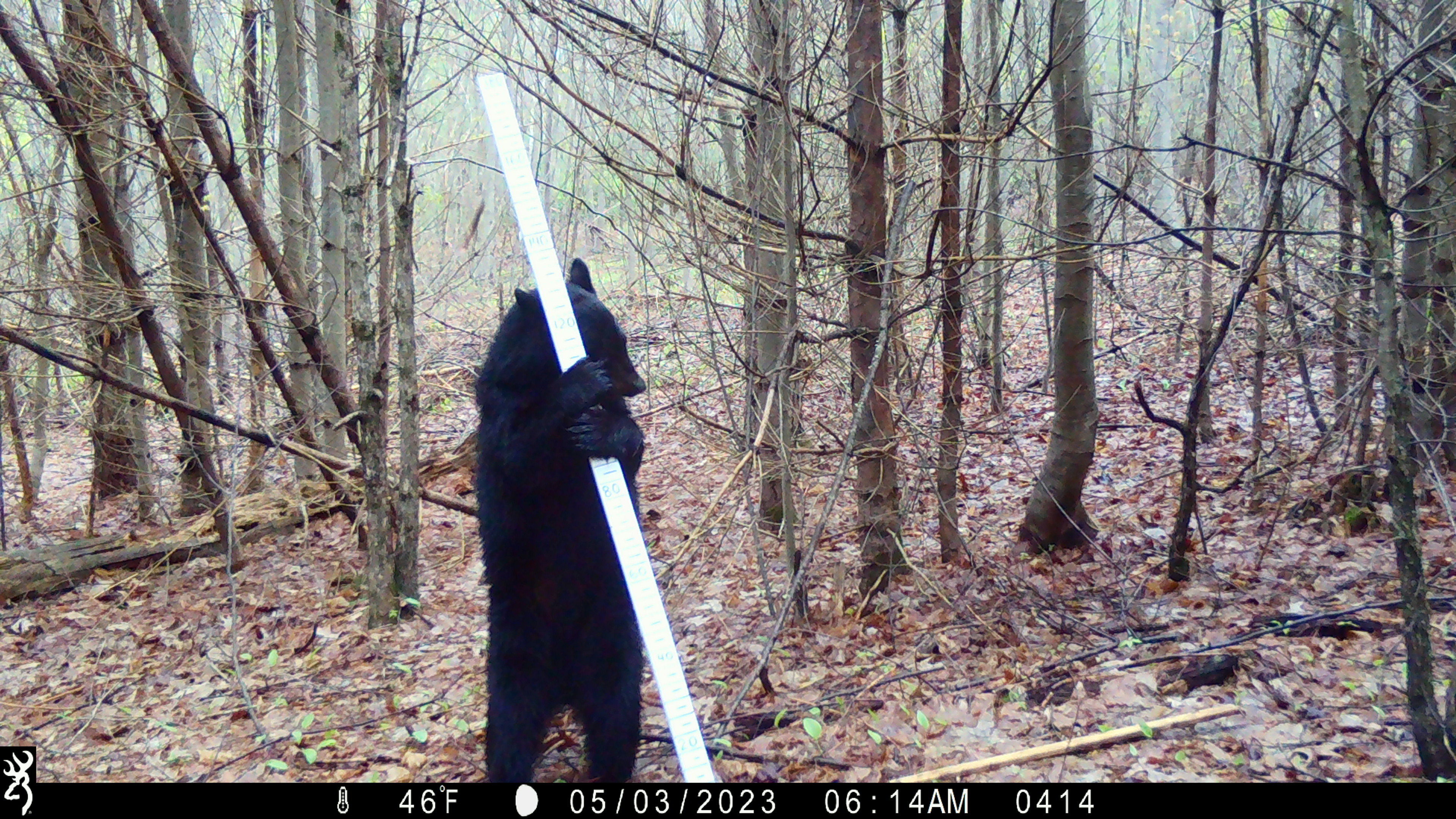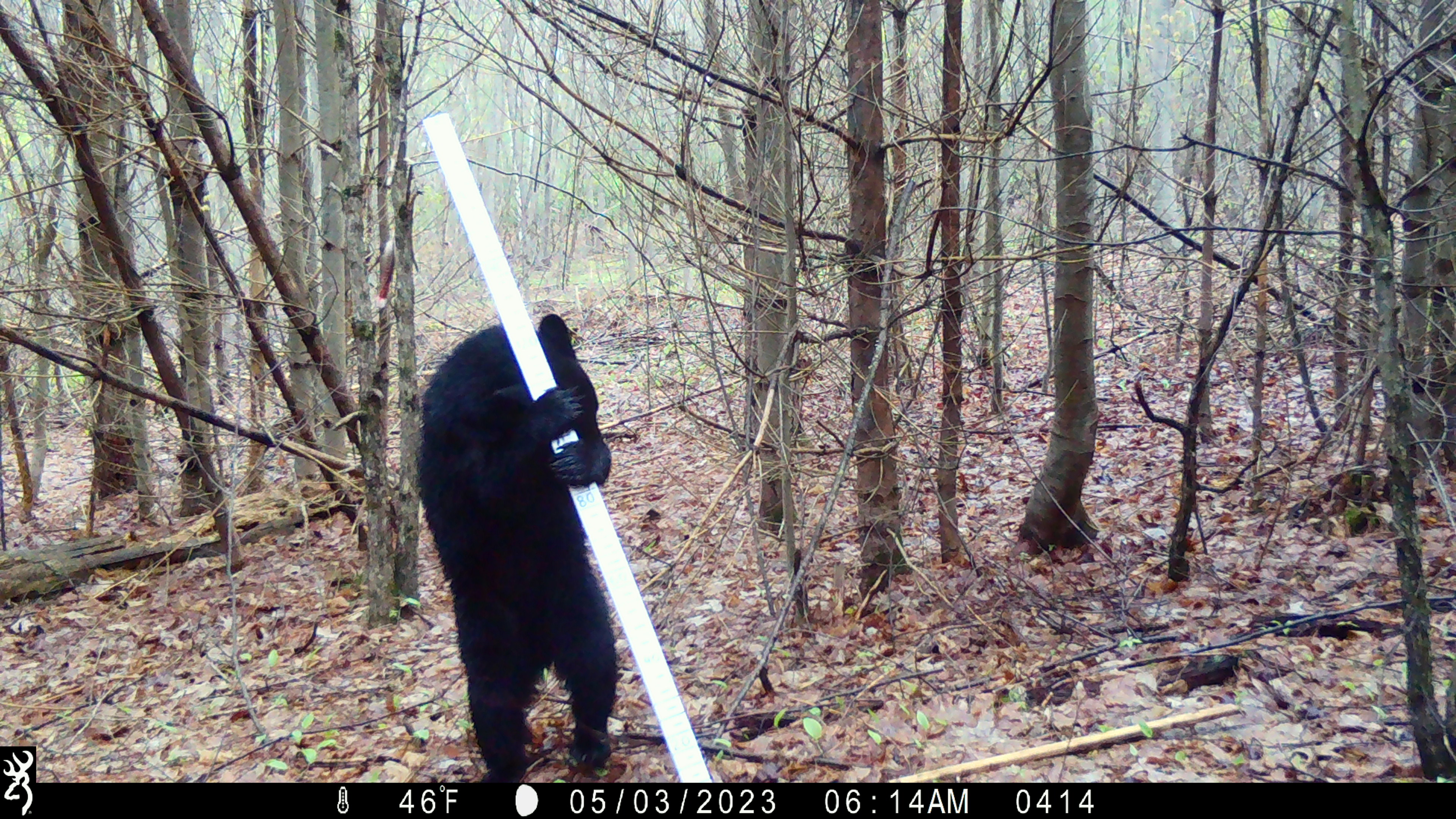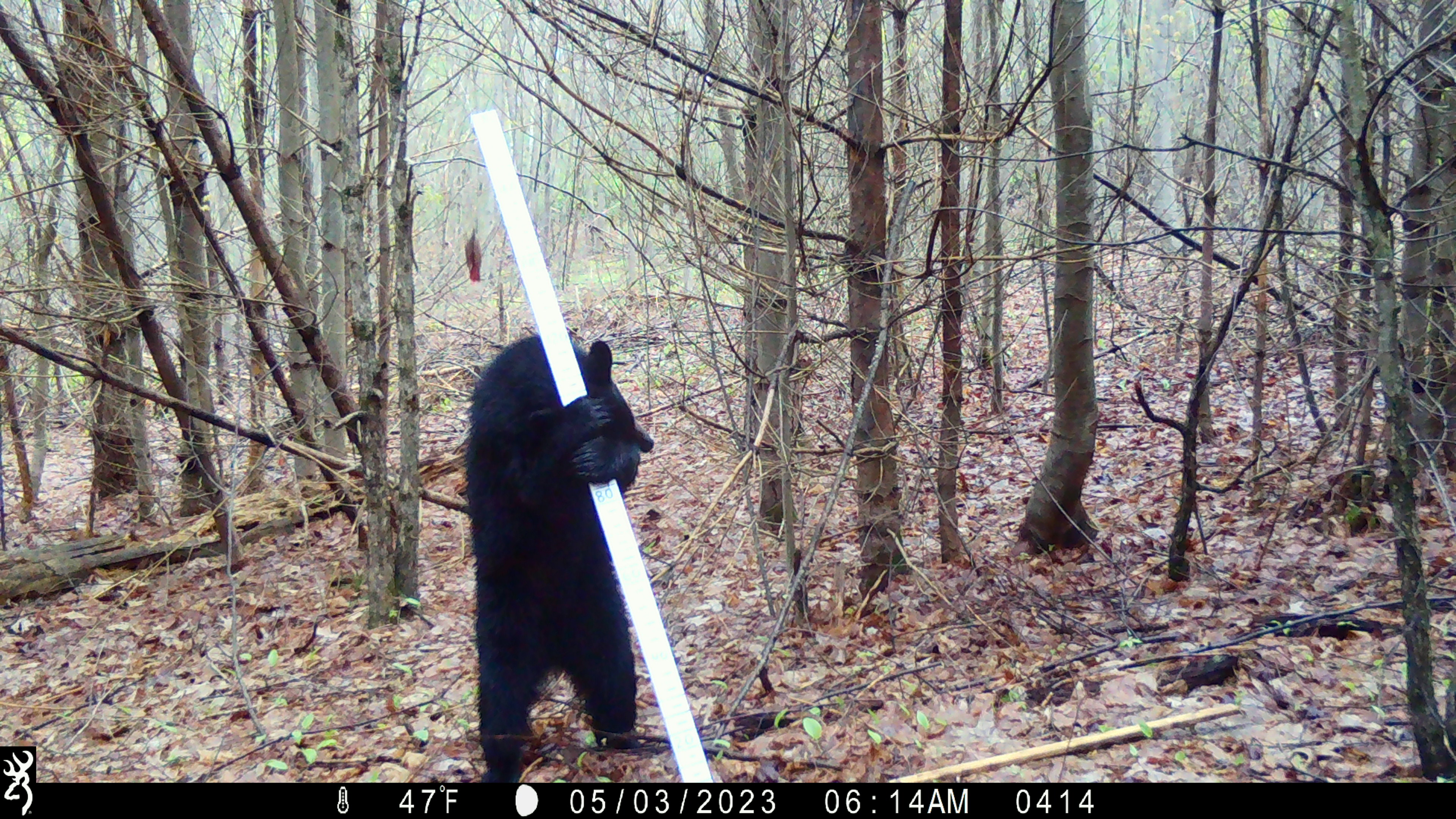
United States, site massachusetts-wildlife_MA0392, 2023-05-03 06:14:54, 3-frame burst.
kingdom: Animalia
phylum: Chordata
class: Mammalia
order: Carnivora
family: Ursidae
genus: Ursus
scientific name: Ursus americanus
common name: black bear